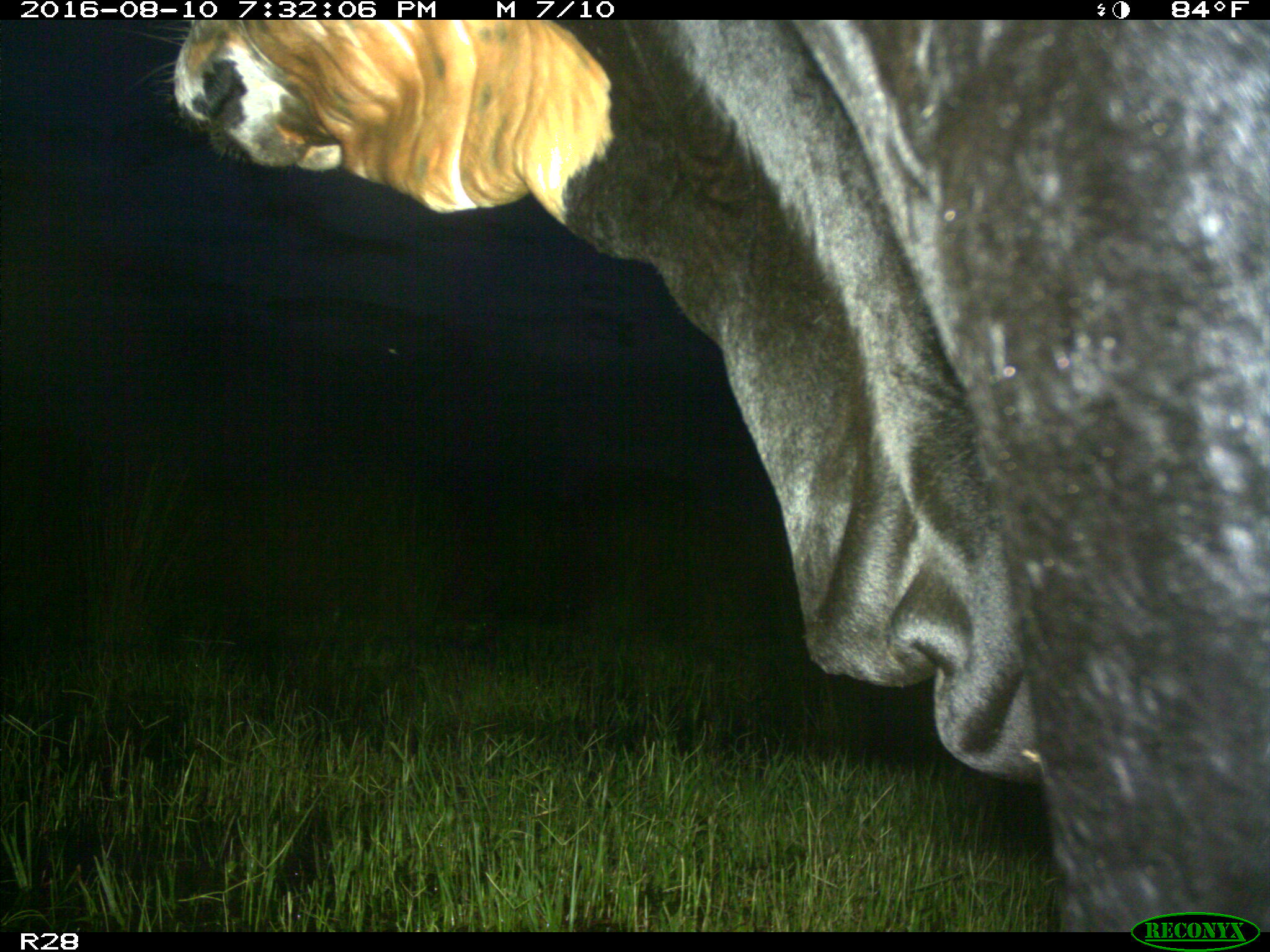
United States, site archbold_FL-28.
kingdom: Animalia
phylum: Chordata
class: Mammalia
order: Artiodactyla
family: Bovidae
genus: Bos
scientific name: Bos taurus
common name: domestic cow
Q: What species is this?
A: Bos taurus (domestic cow).